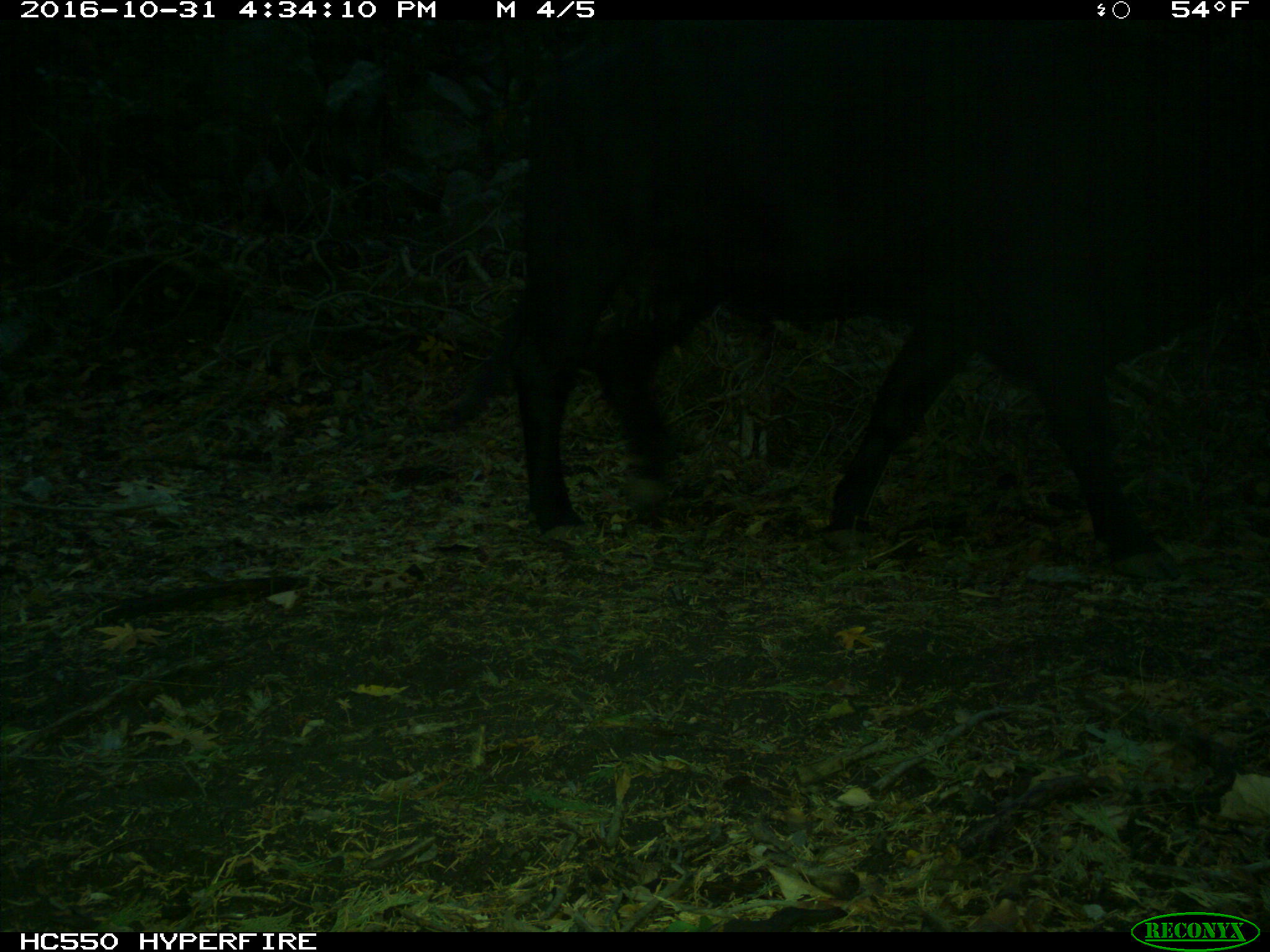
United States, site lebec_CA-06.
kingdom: Animalia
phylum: Chordata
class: Mammalia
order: Artiodactyla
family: Bovidae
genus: Bos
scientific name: Bos taurus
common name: domestic cow